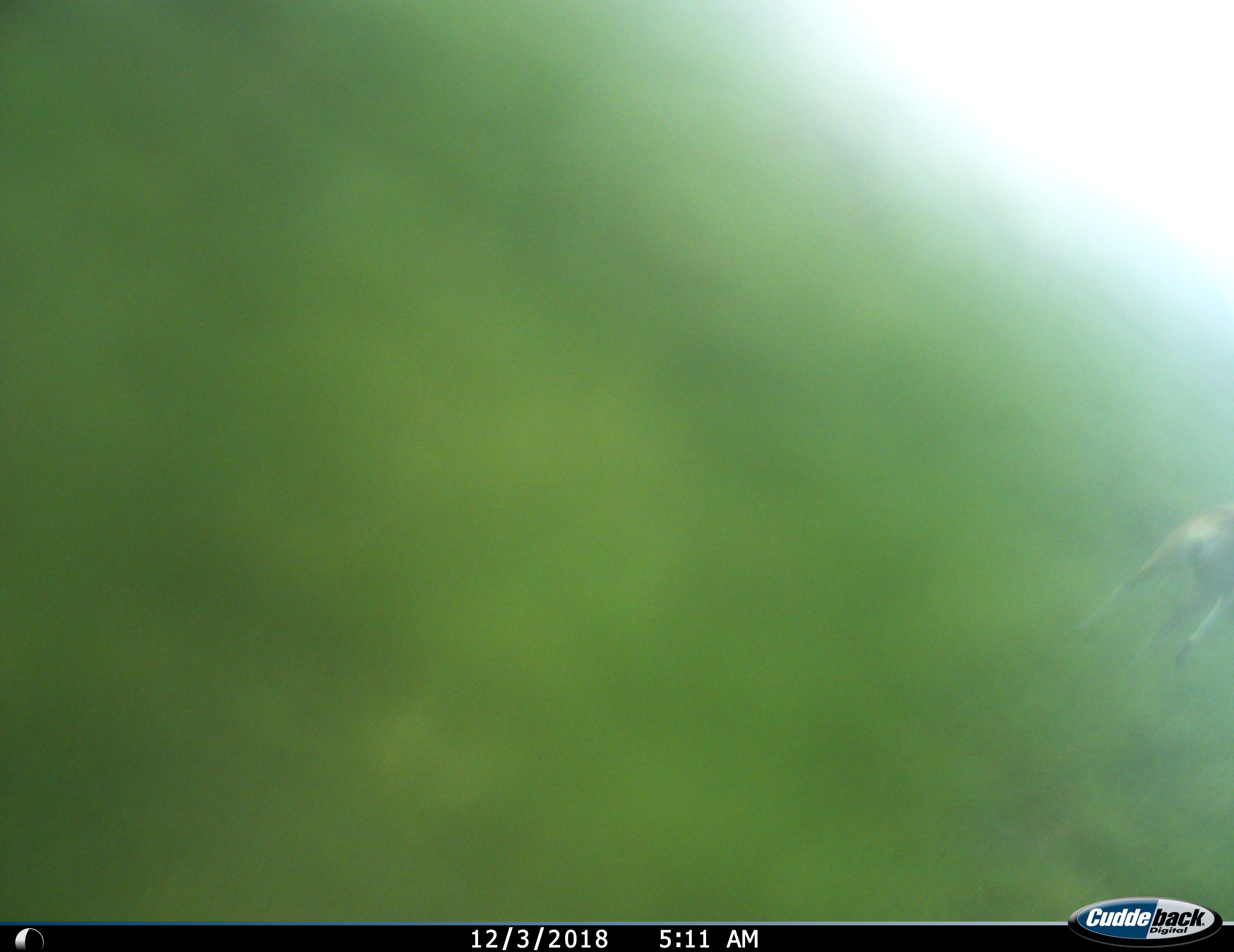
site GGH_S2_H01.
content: unidentified animal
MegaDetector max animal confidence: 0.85